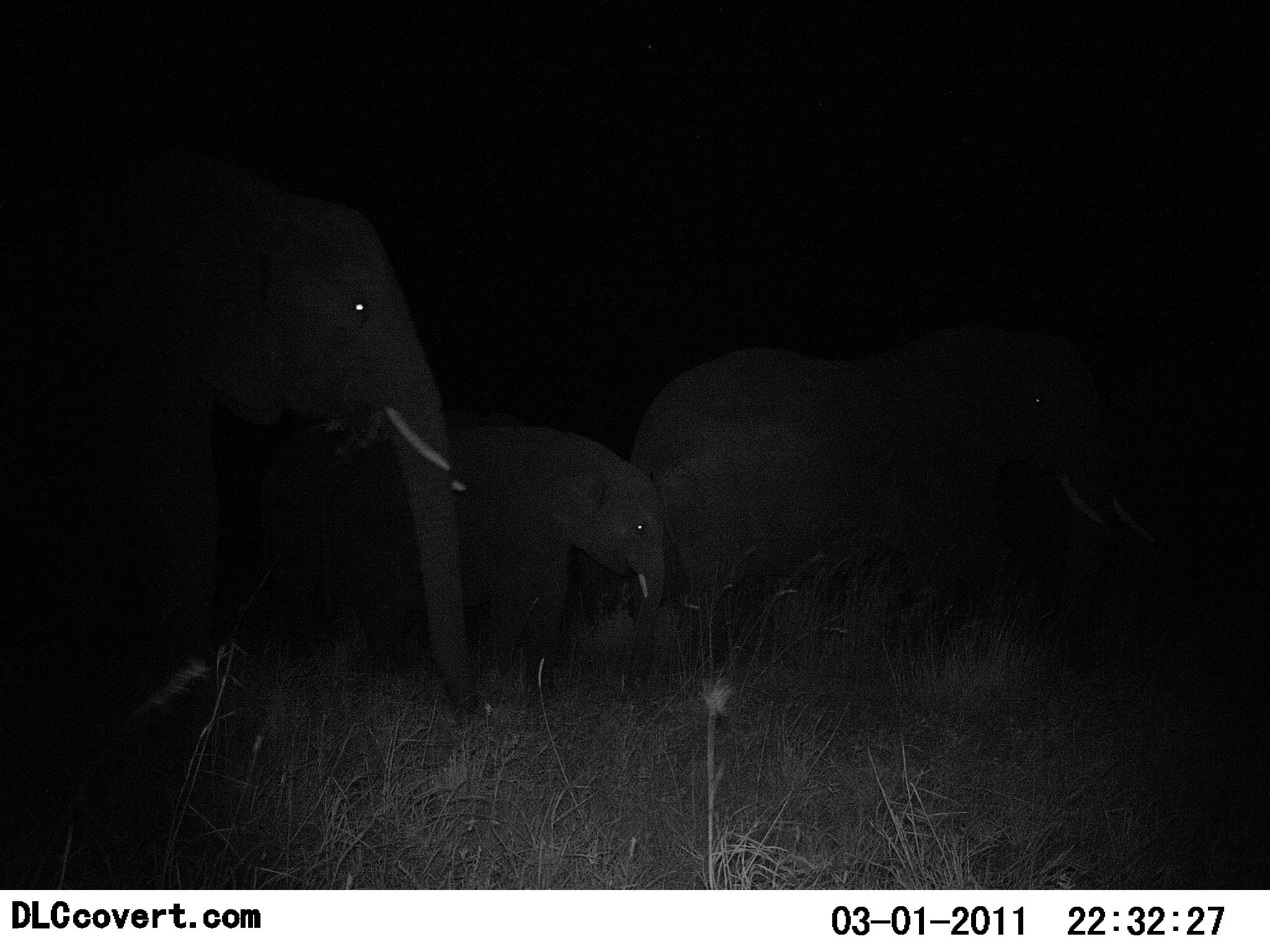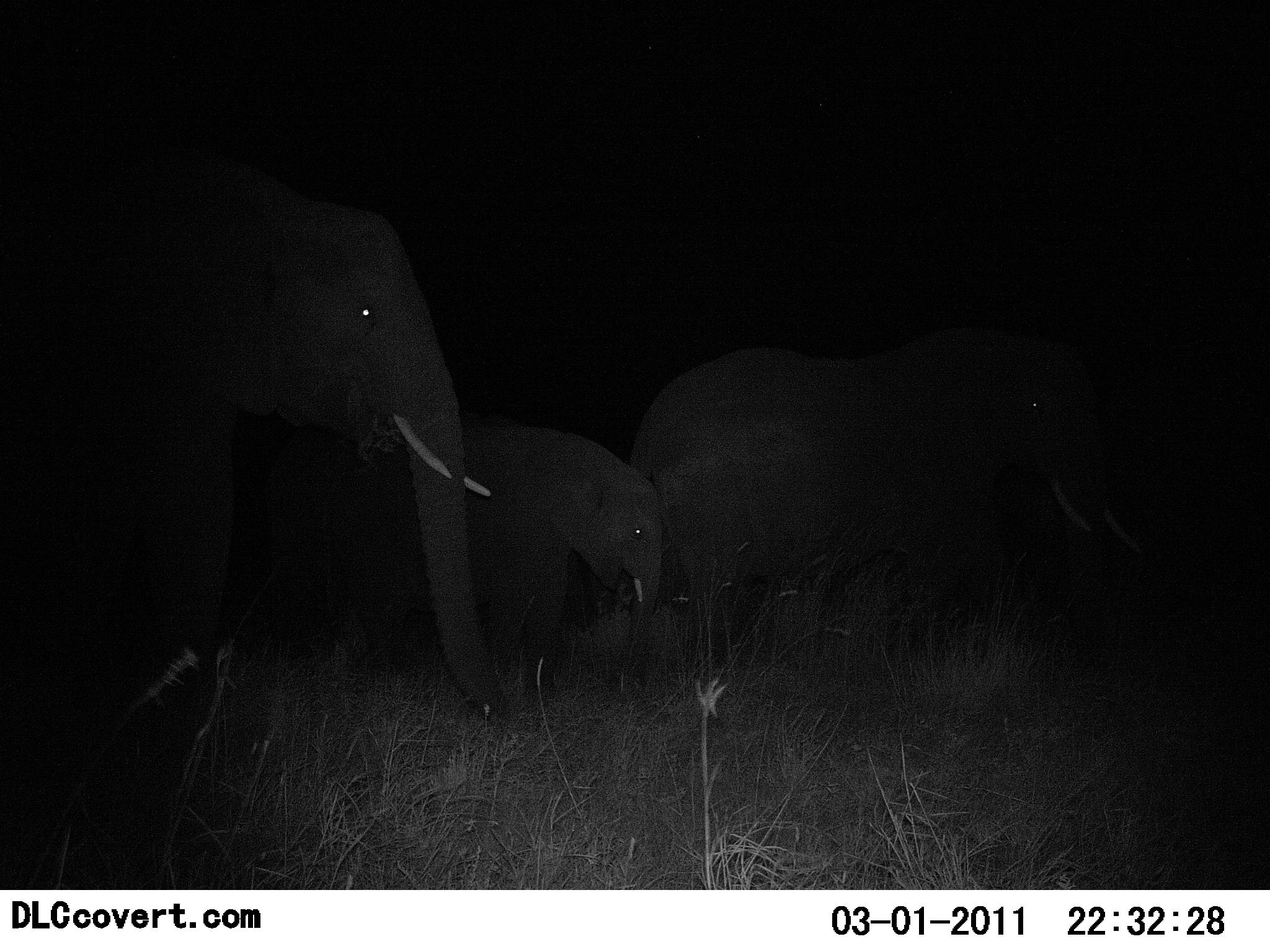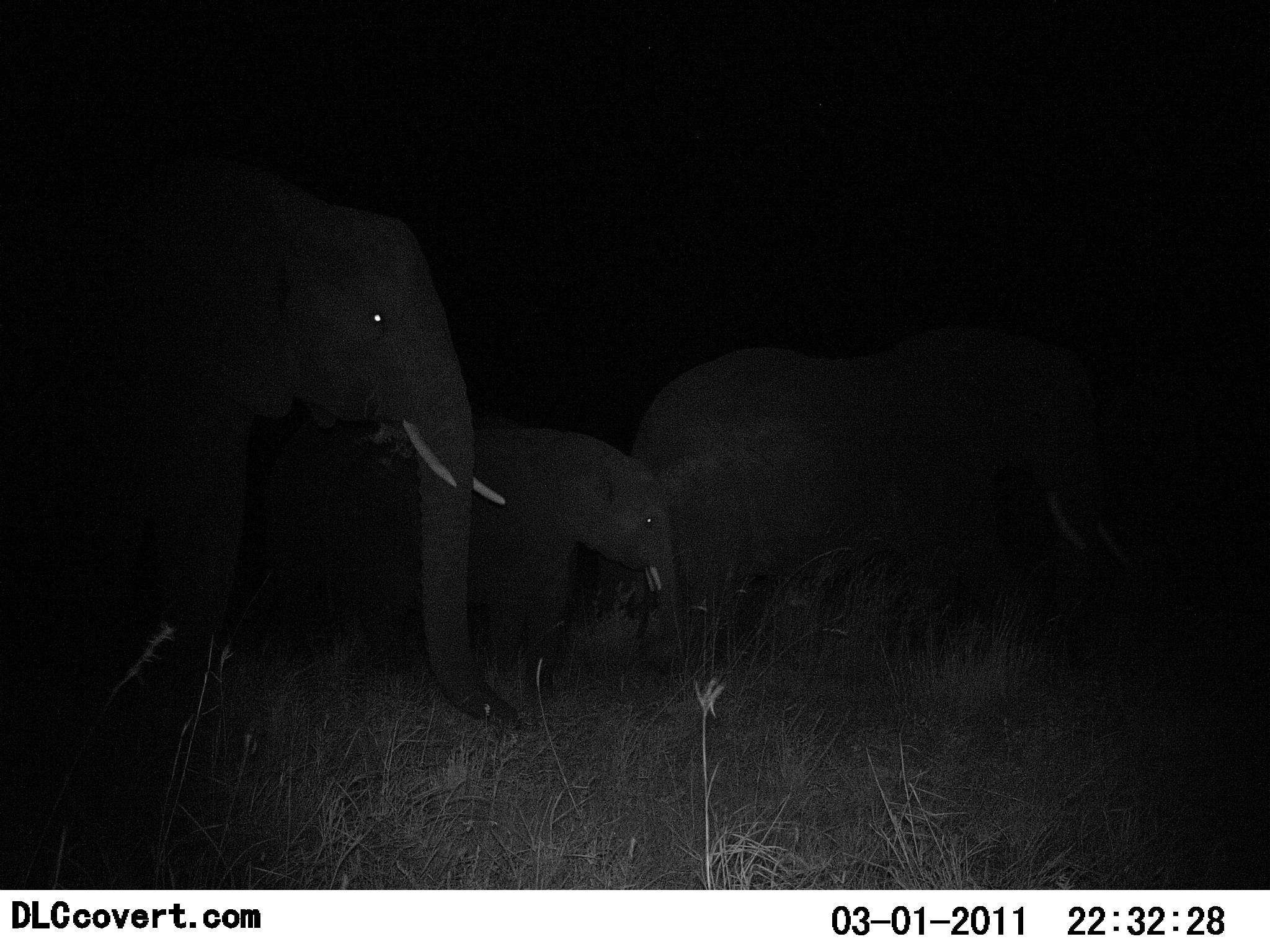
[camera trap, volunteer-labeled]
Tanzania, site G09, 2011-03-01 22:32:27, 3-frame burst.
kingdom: Animalia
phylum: Chordata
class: Mammalia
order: Proboscidea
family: Elephantidae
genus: Loxodonta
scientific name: Loxodonta africana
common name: african bush elephant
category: elephant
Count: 3.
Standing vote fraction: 70%.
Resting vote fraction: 0%.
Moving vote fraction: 10%.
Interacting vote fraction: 0%.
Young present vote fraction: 70%.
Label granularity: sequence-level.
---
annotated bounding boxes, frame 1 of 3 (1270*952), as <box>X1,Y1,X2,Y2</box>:
animal: <box>0,144,478,890</box>; <box>628,322,1158,722</box>; <box>254,414,667,725</box>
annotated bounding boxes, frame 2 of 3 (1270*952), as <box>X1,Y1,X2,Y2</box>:
animal: <box>0,140,513,890</box>; <box>629,322,1142,672</box>; <box>267,414,668,721</box>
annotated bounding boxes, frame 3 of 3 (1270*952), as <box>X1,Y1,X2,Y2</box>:
animal: <box>0,141,529,890</box>; <box>629,320,1136,695</box>; <box>252,417,687,729</box>